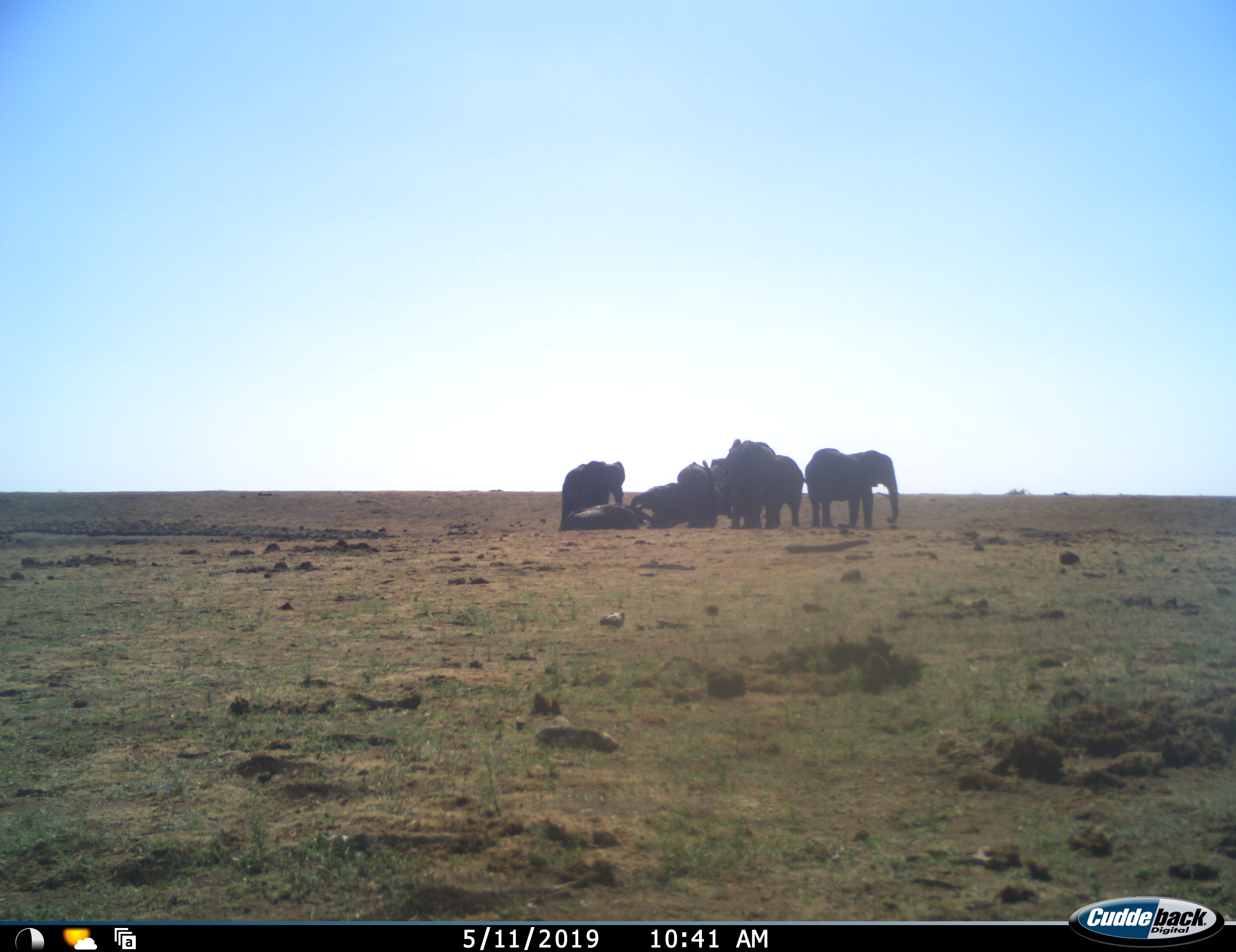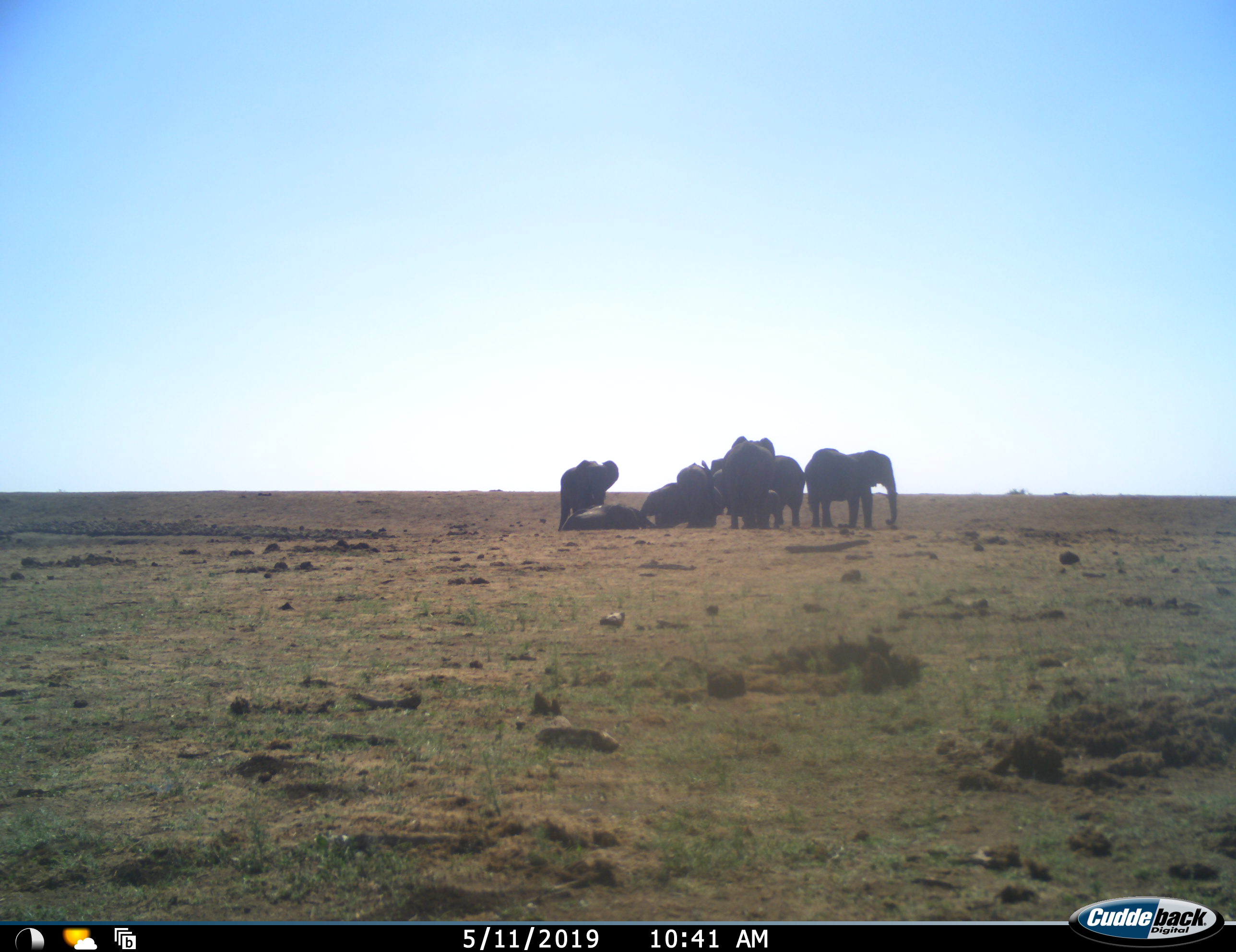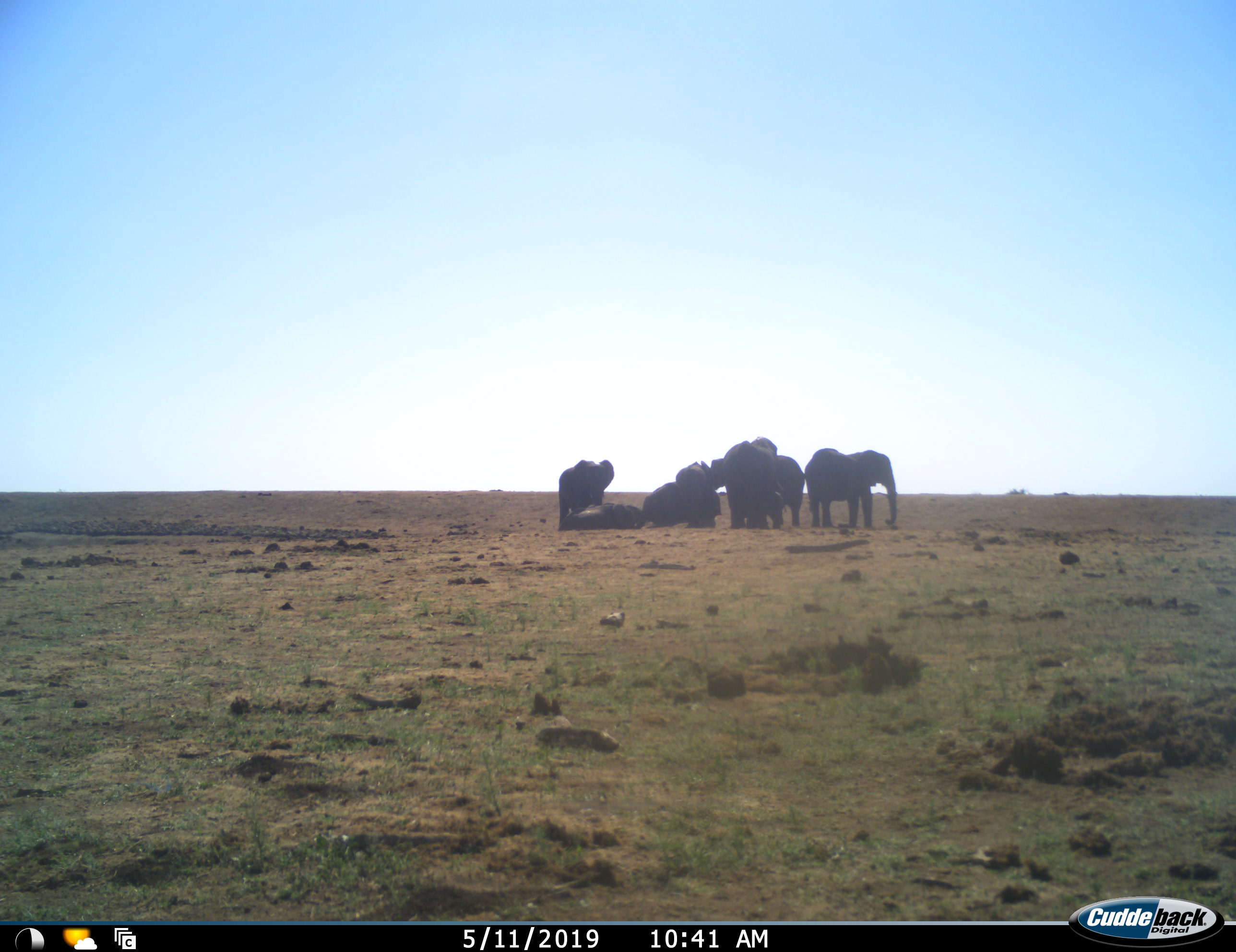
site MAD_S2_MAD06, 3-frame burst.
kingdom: Animalia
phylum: Chordata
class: Mammalia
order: Proboscidea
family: Elephantidae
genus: Loxodonta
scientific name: Loxodonta africana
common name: african bush elephant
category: elephant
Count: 8.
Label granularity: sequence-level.